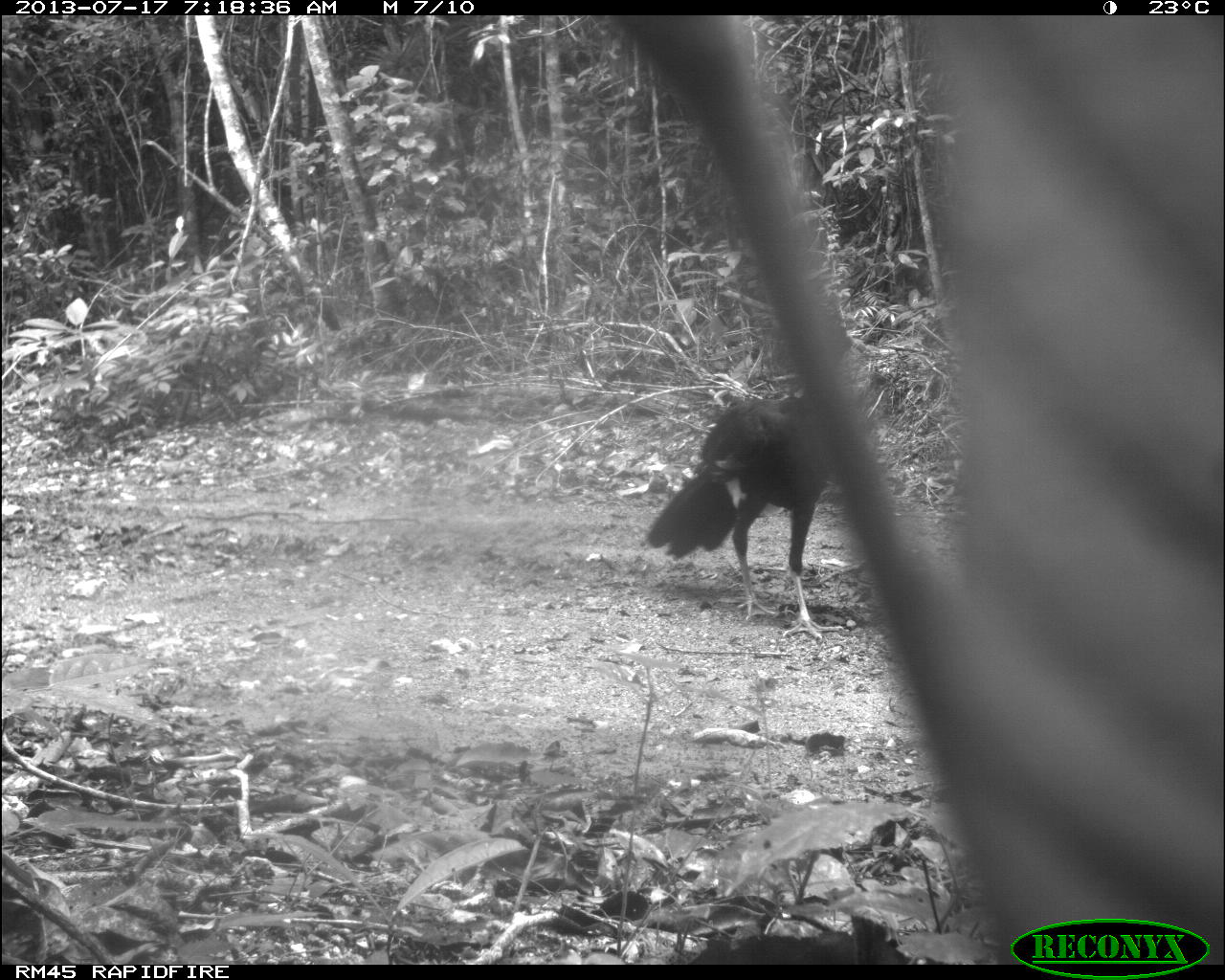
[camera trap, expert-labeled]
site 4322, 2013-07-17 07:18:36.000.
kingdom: Animalia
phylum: Chordata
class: Aves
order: Galliformes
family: Cracidae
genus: Crax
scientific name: Crax rubra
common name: great curassow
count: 1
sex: male